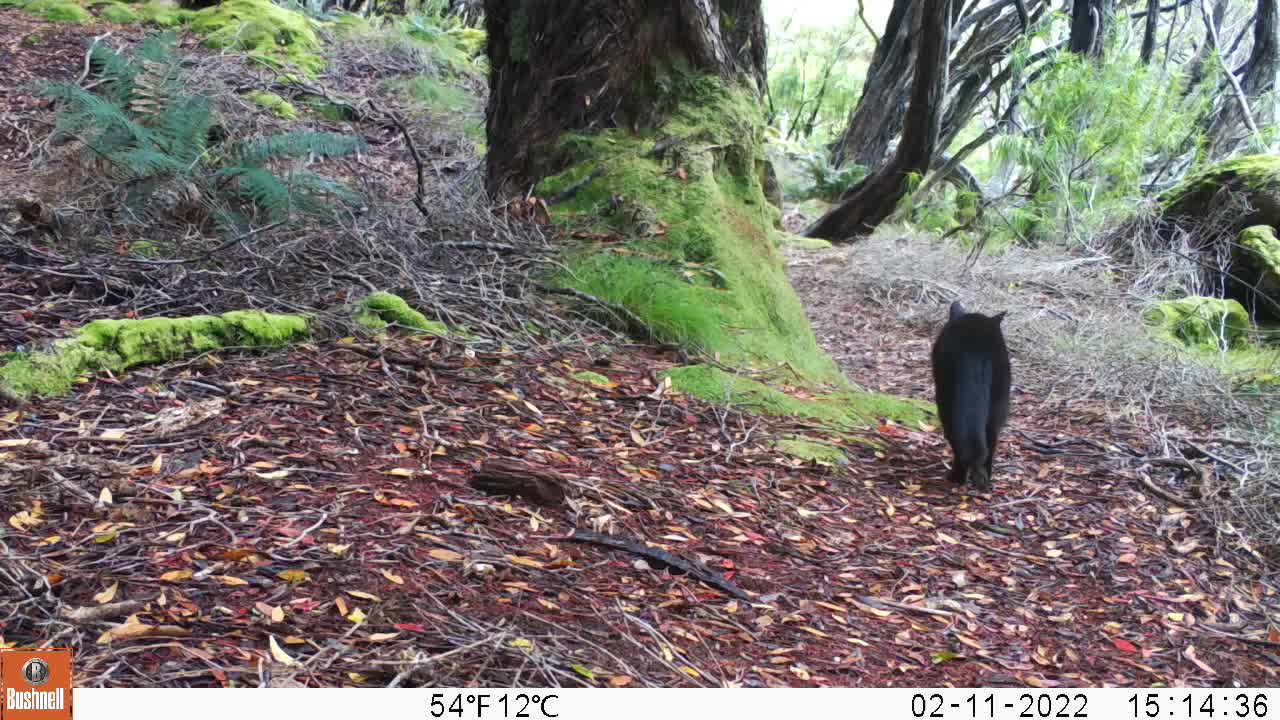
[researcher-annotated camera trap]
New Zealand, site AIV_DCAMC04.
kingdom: Animalia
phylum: Chordata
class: Mammalia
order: Carnivora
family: Felidae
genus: Felis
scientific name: Felis catus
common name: domestic cat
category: cat